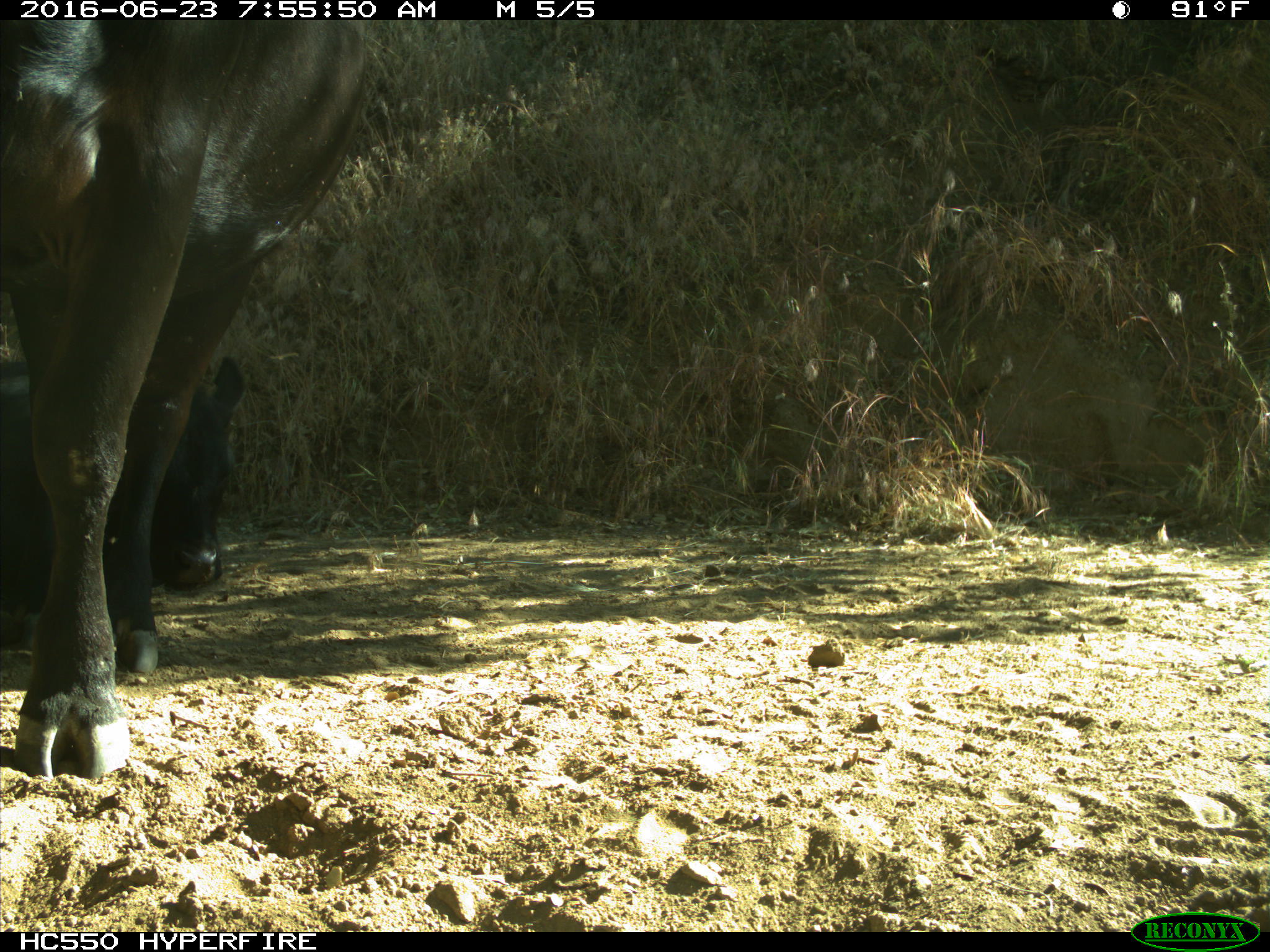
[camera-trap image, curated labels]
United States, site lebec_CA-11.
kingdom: Animalia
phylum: Chordata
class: Mammalia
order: Artiodactyla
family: Bovidae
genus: Bos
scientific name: Bos taurus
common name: domestic cow